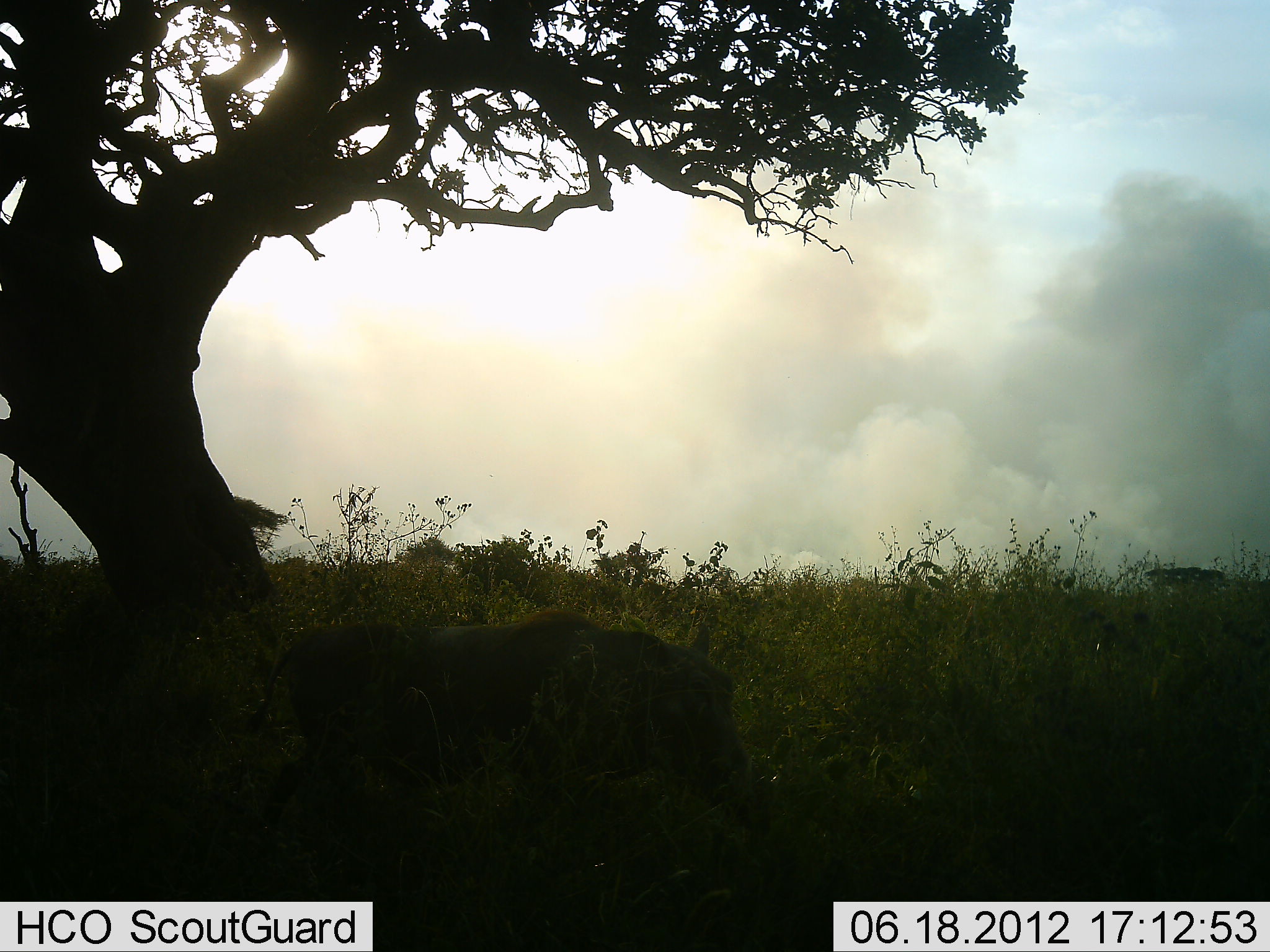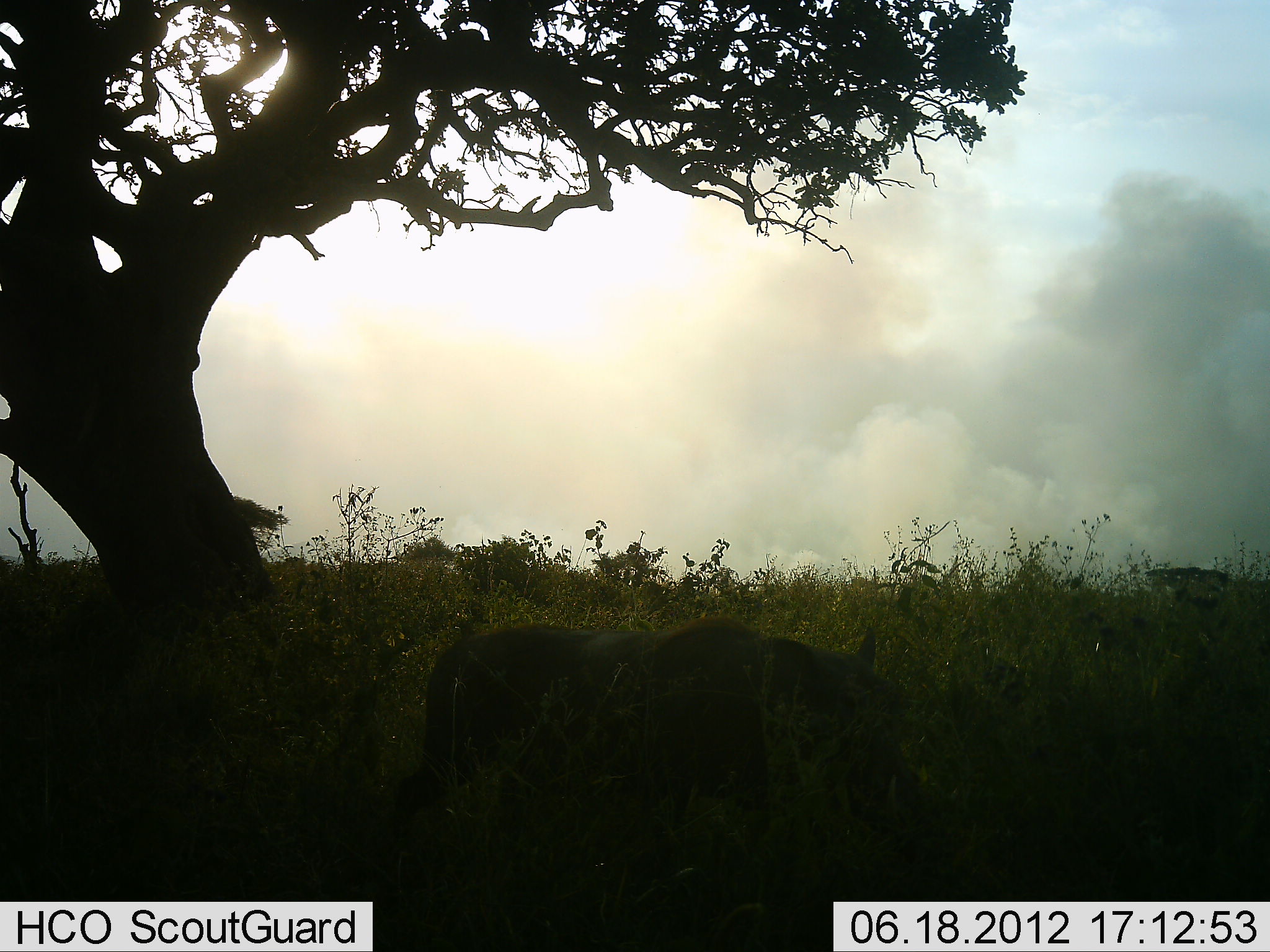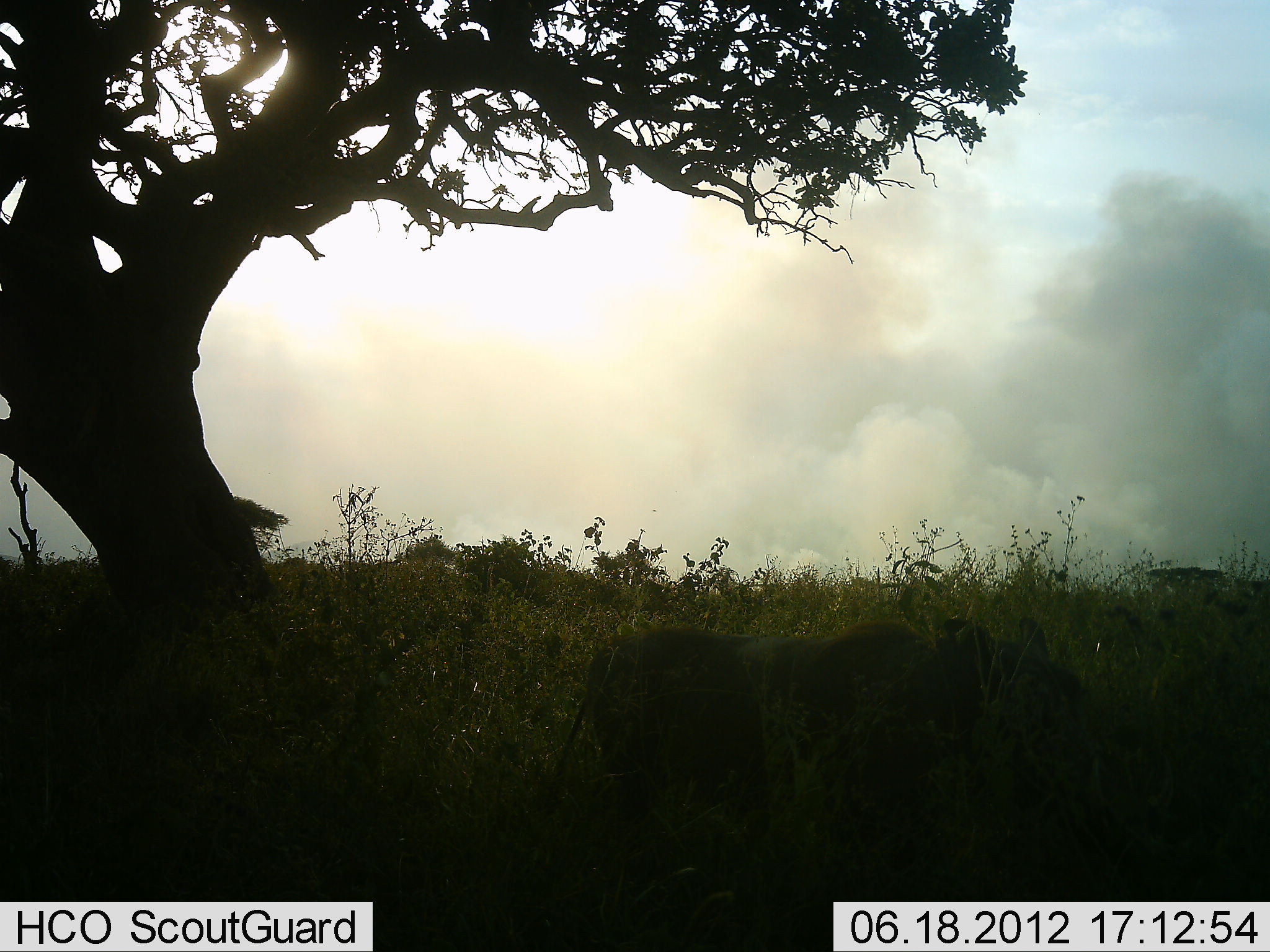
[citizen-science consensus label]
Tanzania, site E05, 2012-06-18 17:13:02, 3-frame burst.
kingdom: Animalia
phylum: Chordata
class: Mammalia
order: Artiodactyla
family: Suidae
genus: Phacochoerus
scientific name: Phacochoerus africanus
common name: warthog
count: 1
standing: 10%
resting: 0%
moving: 100%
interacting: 0%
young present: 0%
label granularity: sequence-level